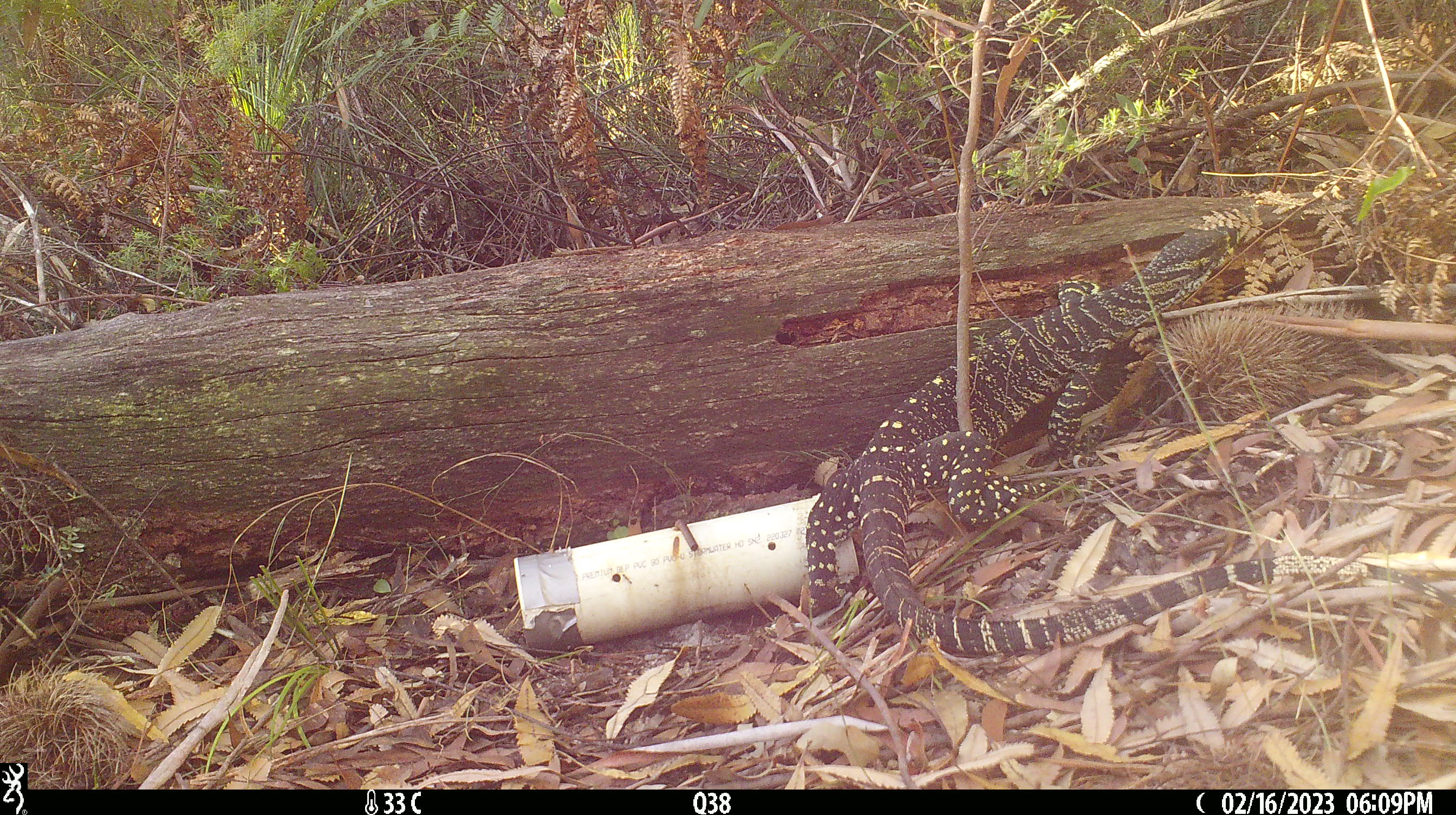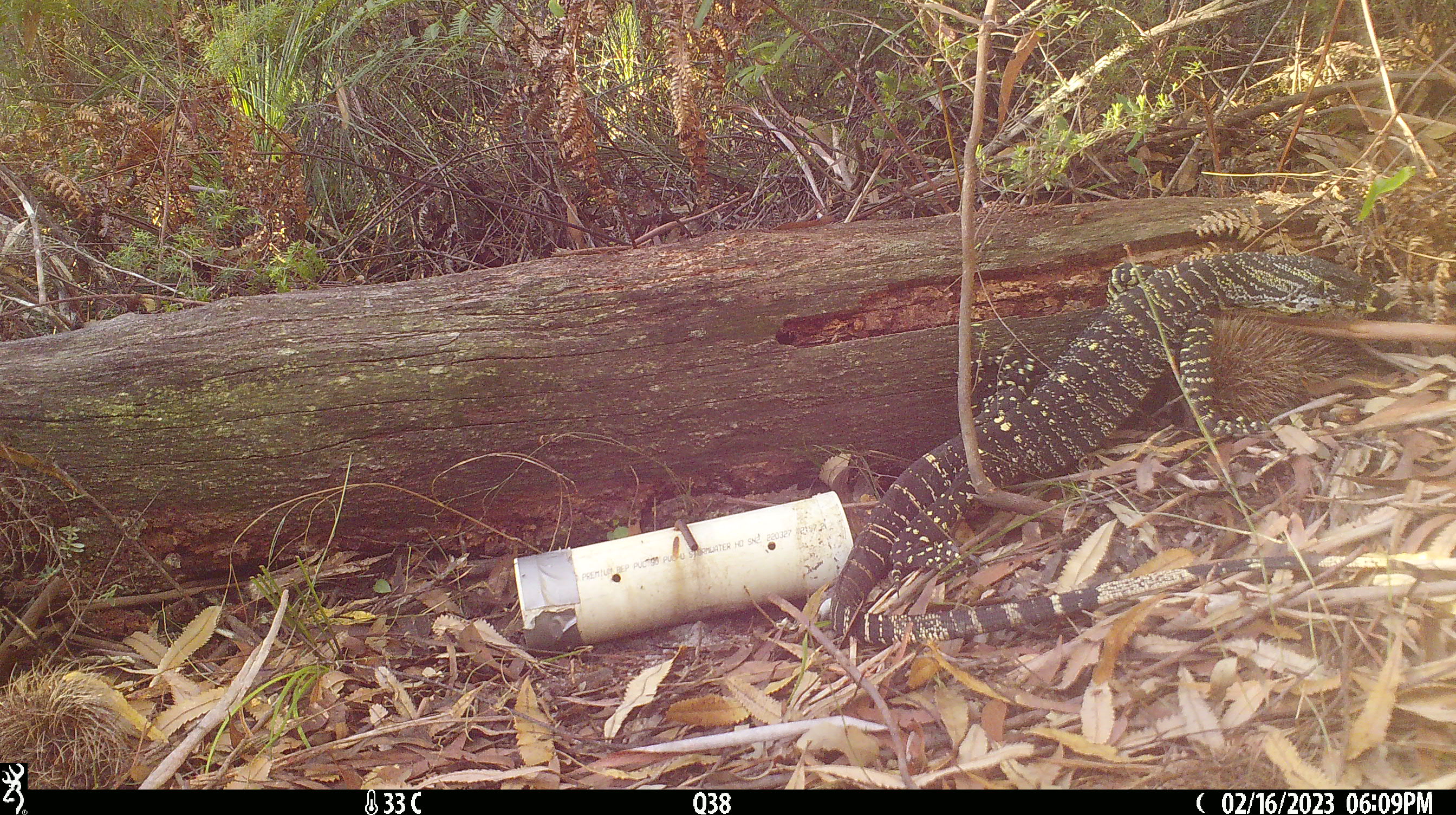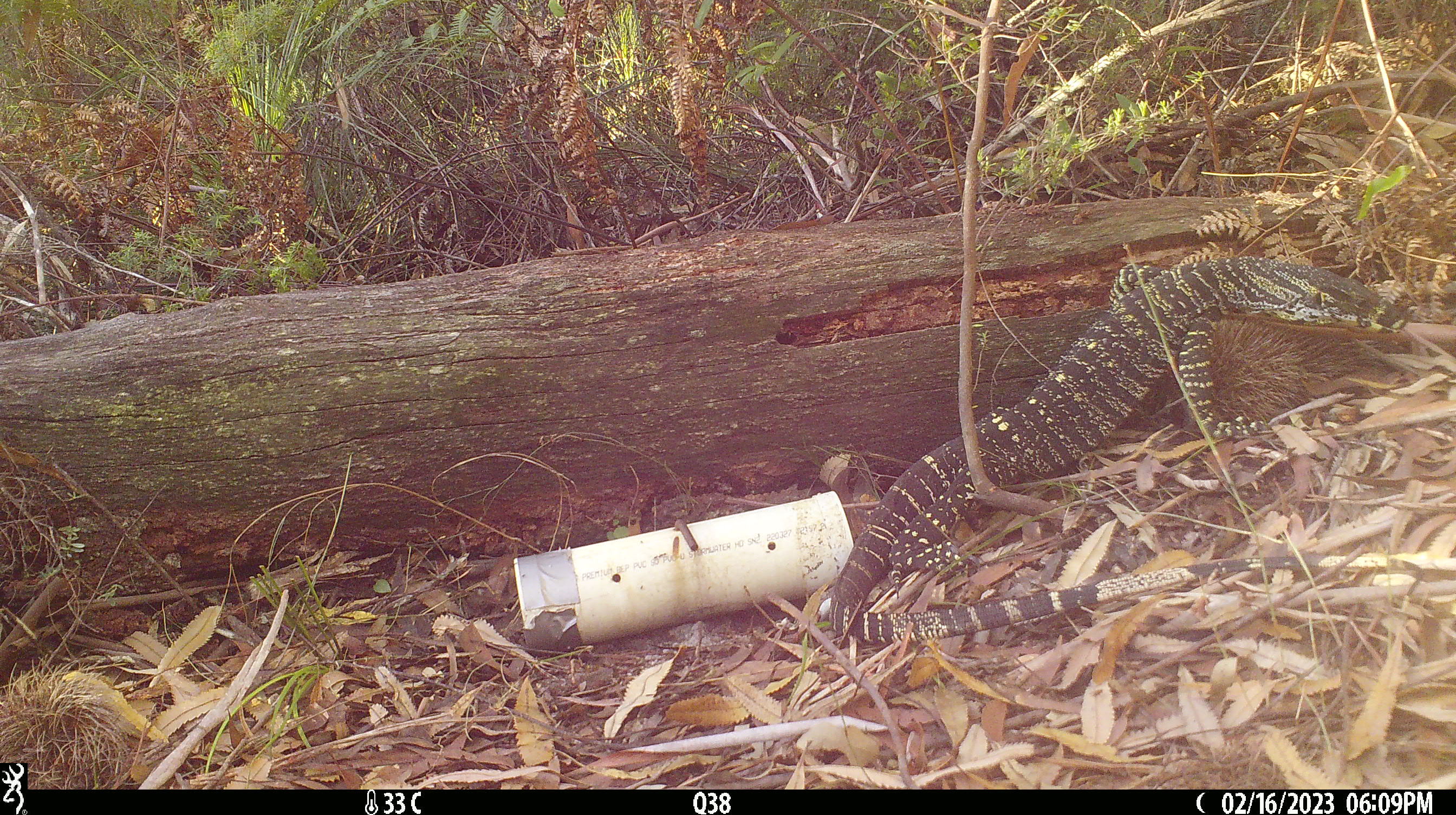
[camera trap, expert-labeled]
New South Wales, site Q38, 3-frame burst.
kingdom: Animalia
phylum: Chordata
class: Reptilia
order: Squamata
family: Varanidae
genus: Varanus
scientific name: Varanus varius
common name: lace monitor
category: goanna